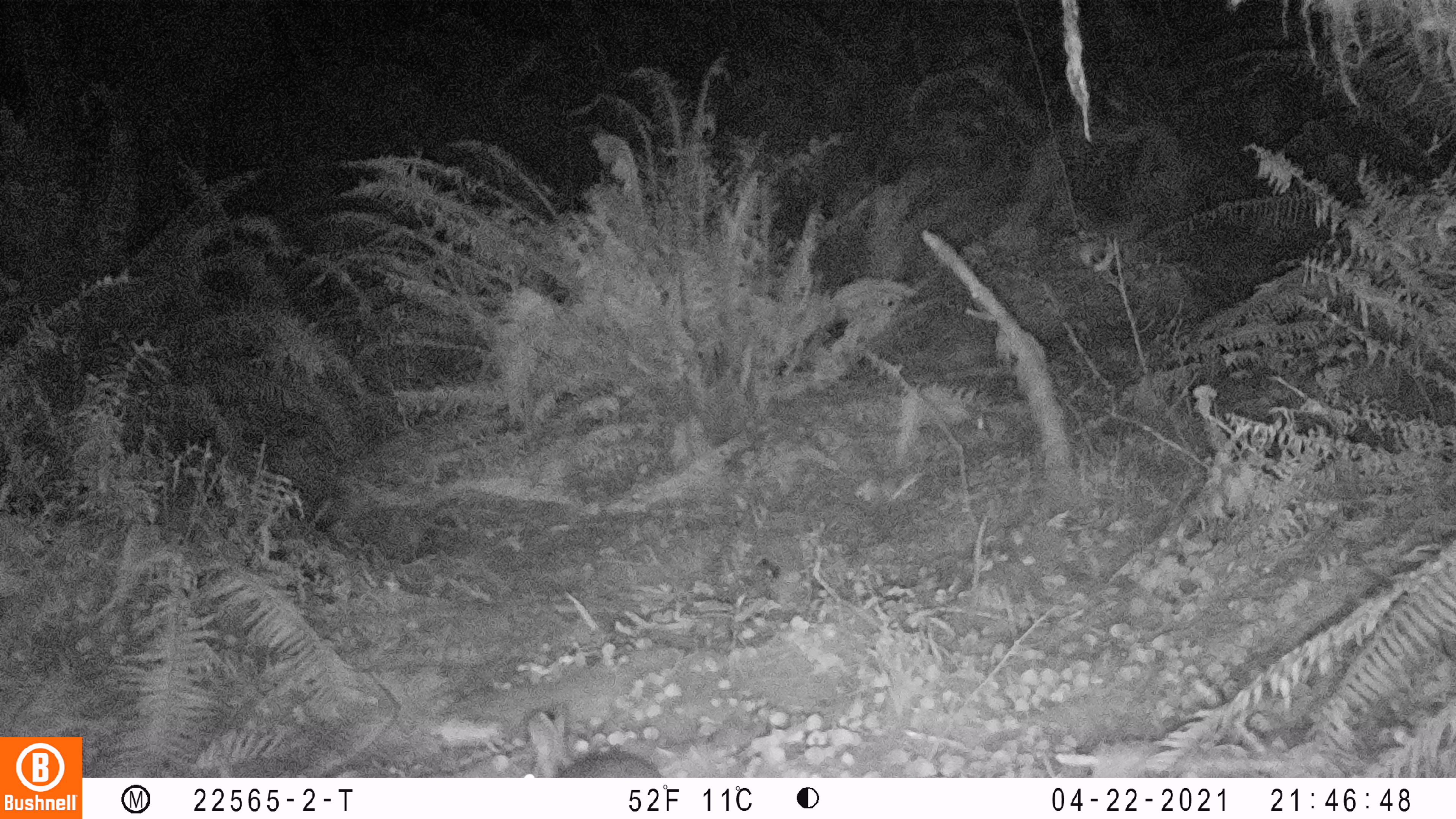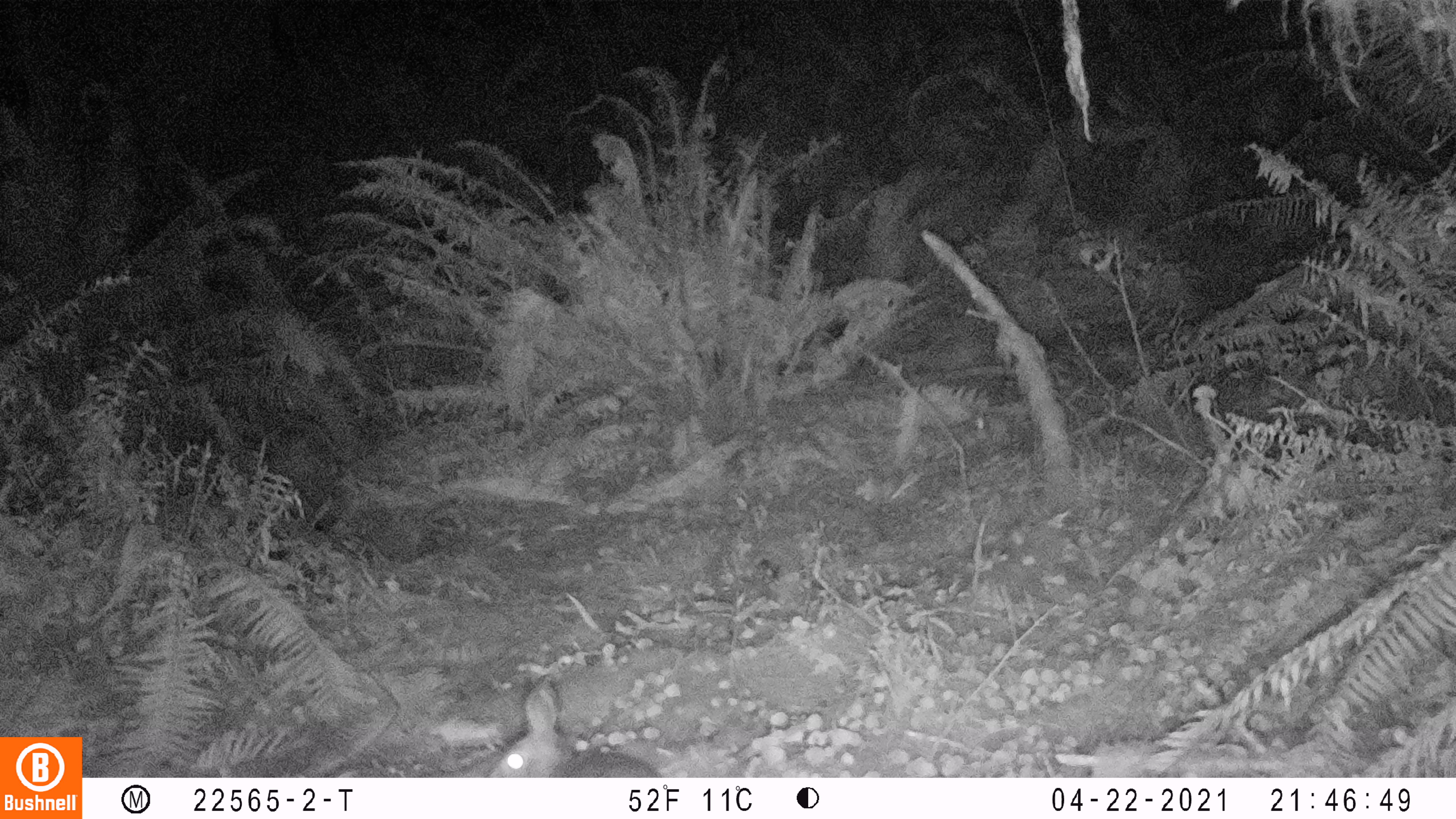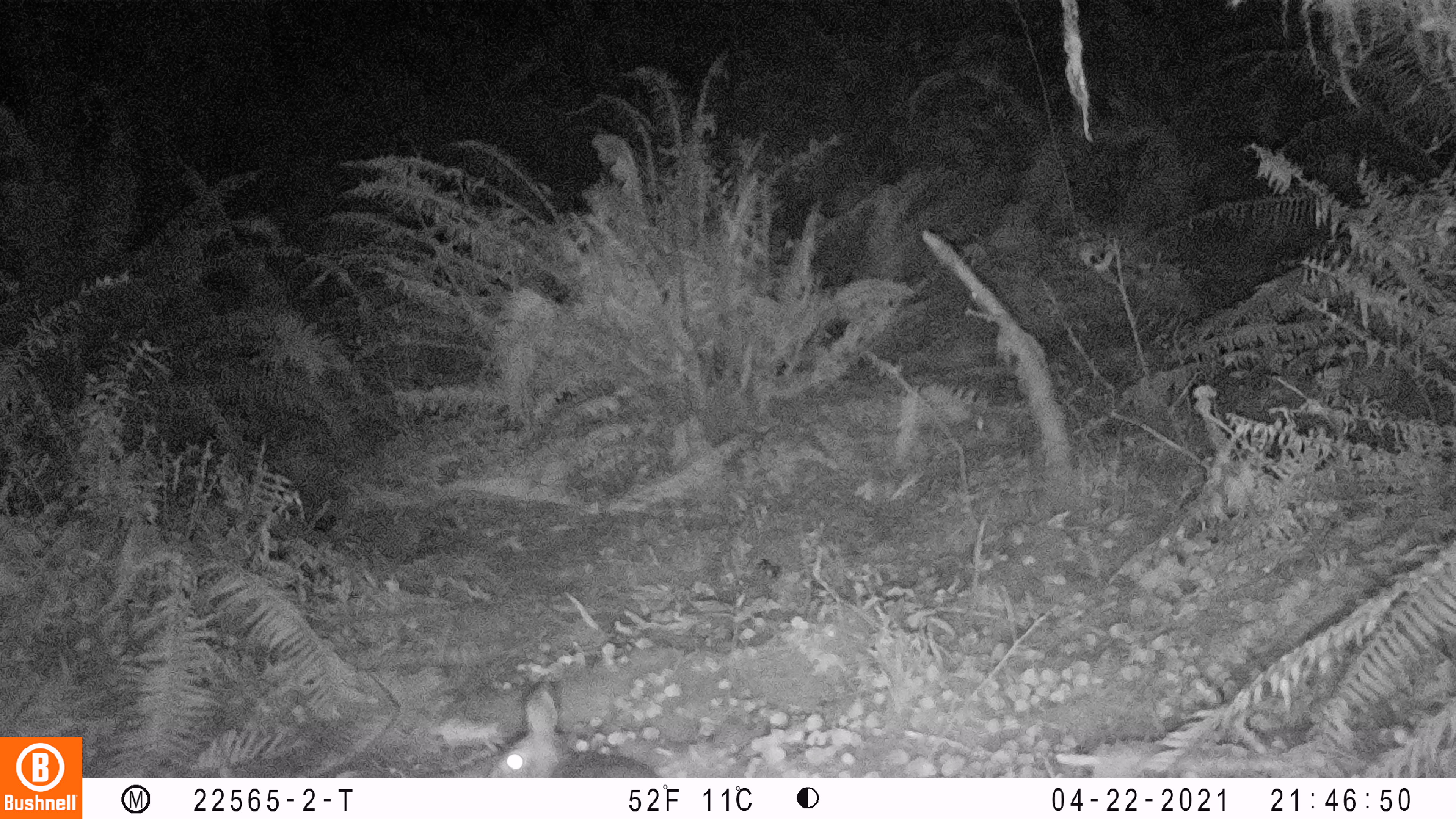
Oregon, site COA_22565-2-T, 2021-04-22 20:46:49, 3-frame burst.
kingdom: Animalia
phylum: Chordata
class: Mammalia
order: Lagomorpha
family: Leporidae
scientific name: Leporidae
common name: hares and rabbits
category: leporidae family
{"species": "leporidae family (hares and rabbits) (Leporidae)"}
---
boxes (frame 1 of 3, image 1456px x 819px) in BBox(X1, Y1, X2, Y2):
leporidae family: BBox(510, 705, 669, 776)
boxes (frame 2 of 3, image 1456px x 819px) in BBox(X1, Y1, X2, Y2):
leporidae family: BBox(484, 678, 664, 776)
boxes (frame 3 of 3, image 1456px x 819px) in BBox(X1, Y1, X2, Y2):
leporidae family: BBox(477, 676, 664, 775)